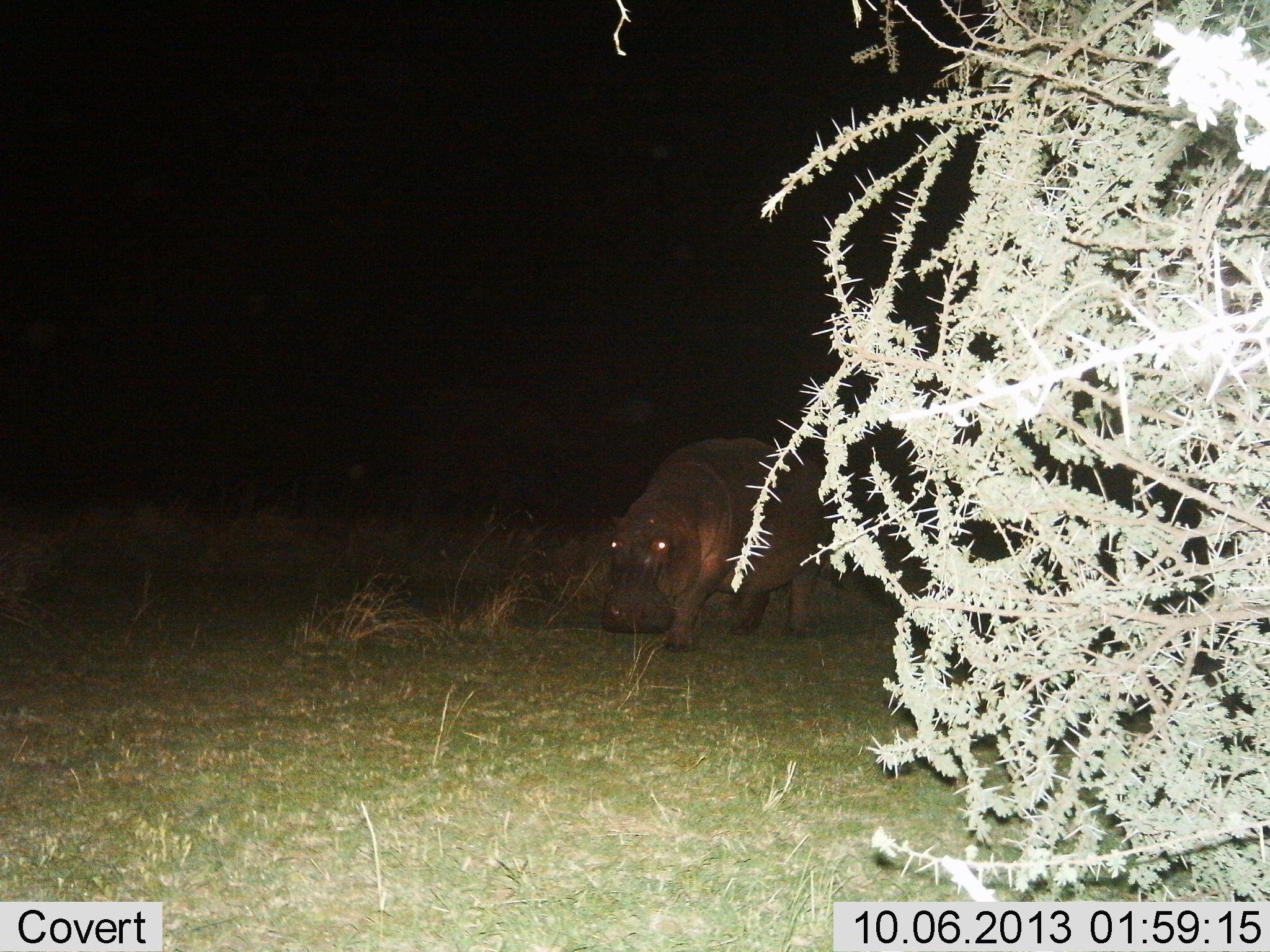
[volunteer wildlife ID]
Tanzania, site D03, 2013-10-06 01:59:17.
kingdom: Animalia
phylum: Chordata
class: Mammalia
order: Artiodactyla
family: Hippopotamidae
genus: Hippopotamus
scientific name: Hippopotamus amphibius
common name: hippopotamus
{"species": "hippopotamus (Hippopotamus amphibius)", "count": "1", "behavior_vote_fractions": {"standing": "19%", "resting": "0%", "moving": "69%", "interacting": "0%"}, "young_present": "0%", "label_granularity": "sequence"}